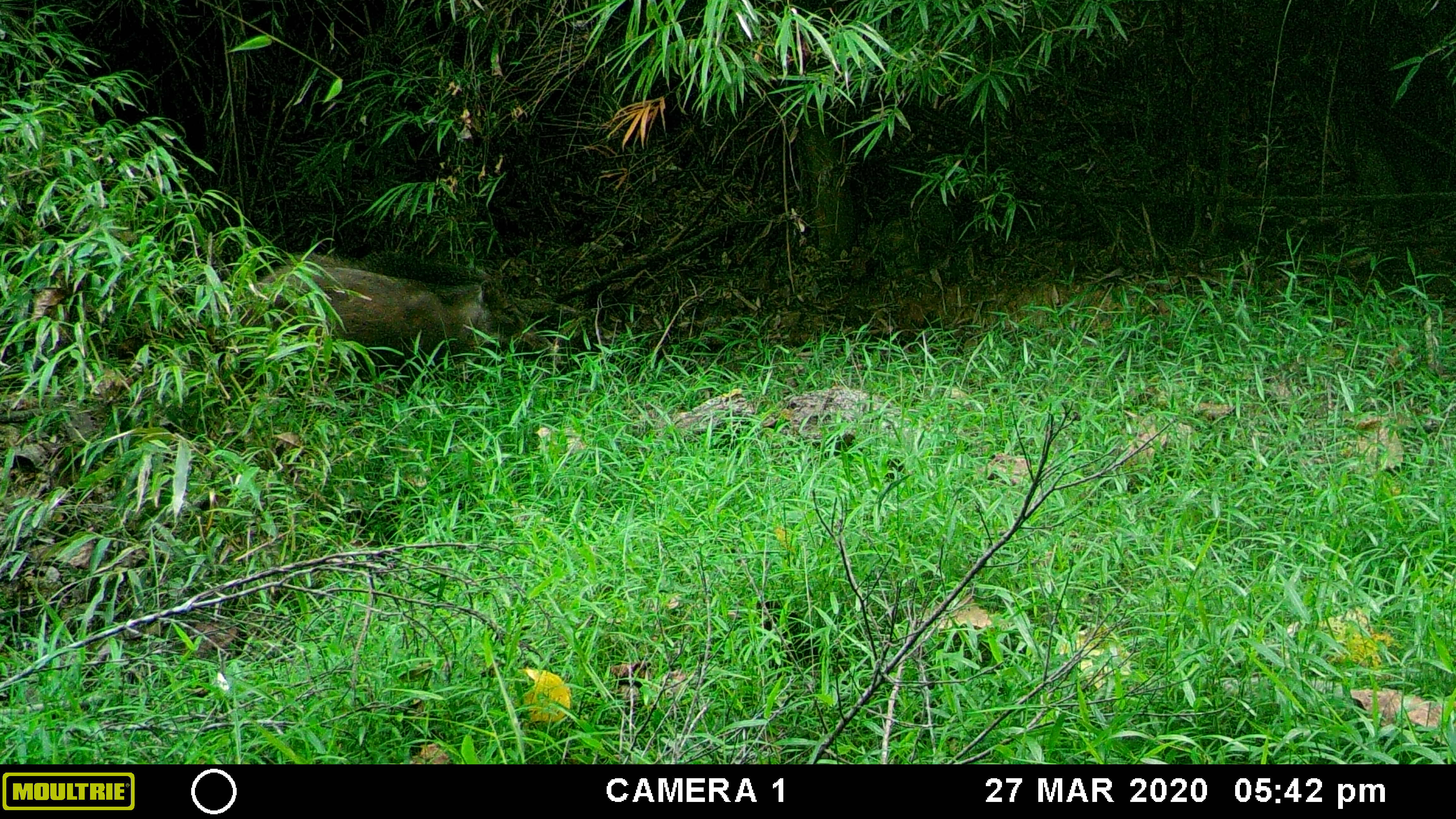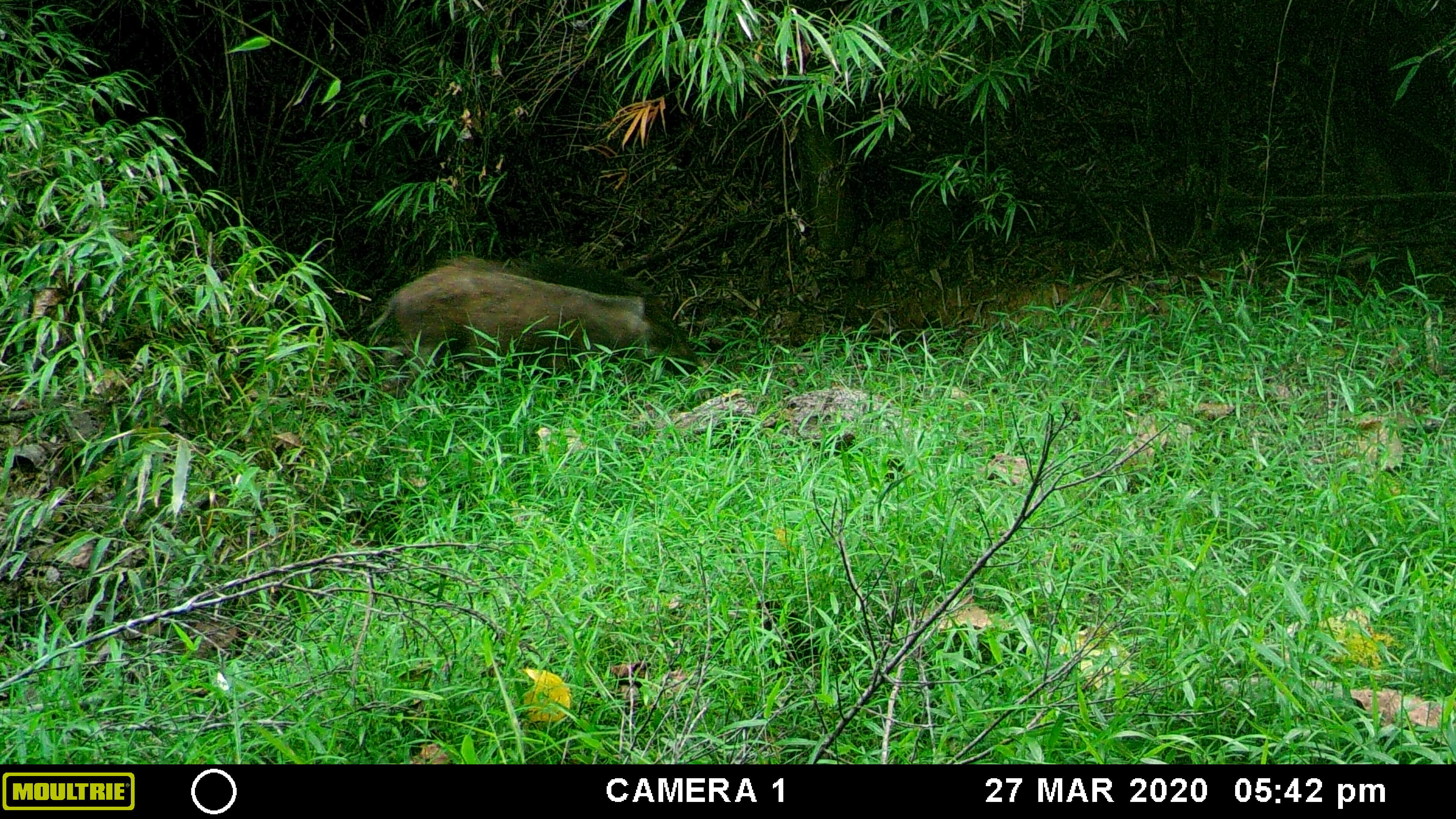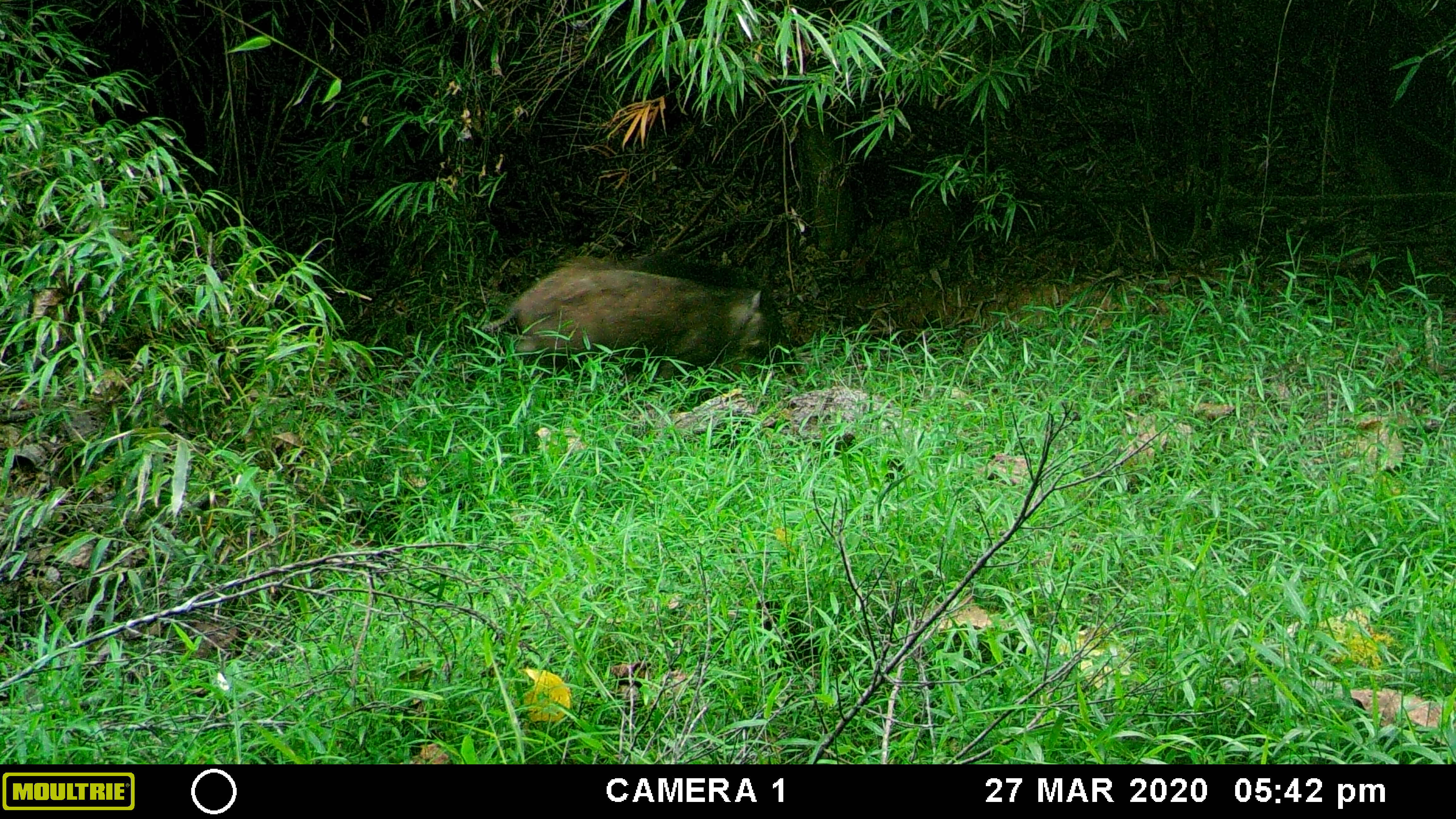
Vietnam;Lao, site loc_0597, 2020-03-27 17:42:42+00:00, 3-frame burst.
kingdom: Animalia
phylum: Chordata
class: Mammalia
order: Artiodactyla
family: Suidae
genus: Sus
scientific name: Sus scrofa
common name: eurasian wild pig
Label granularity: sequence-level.